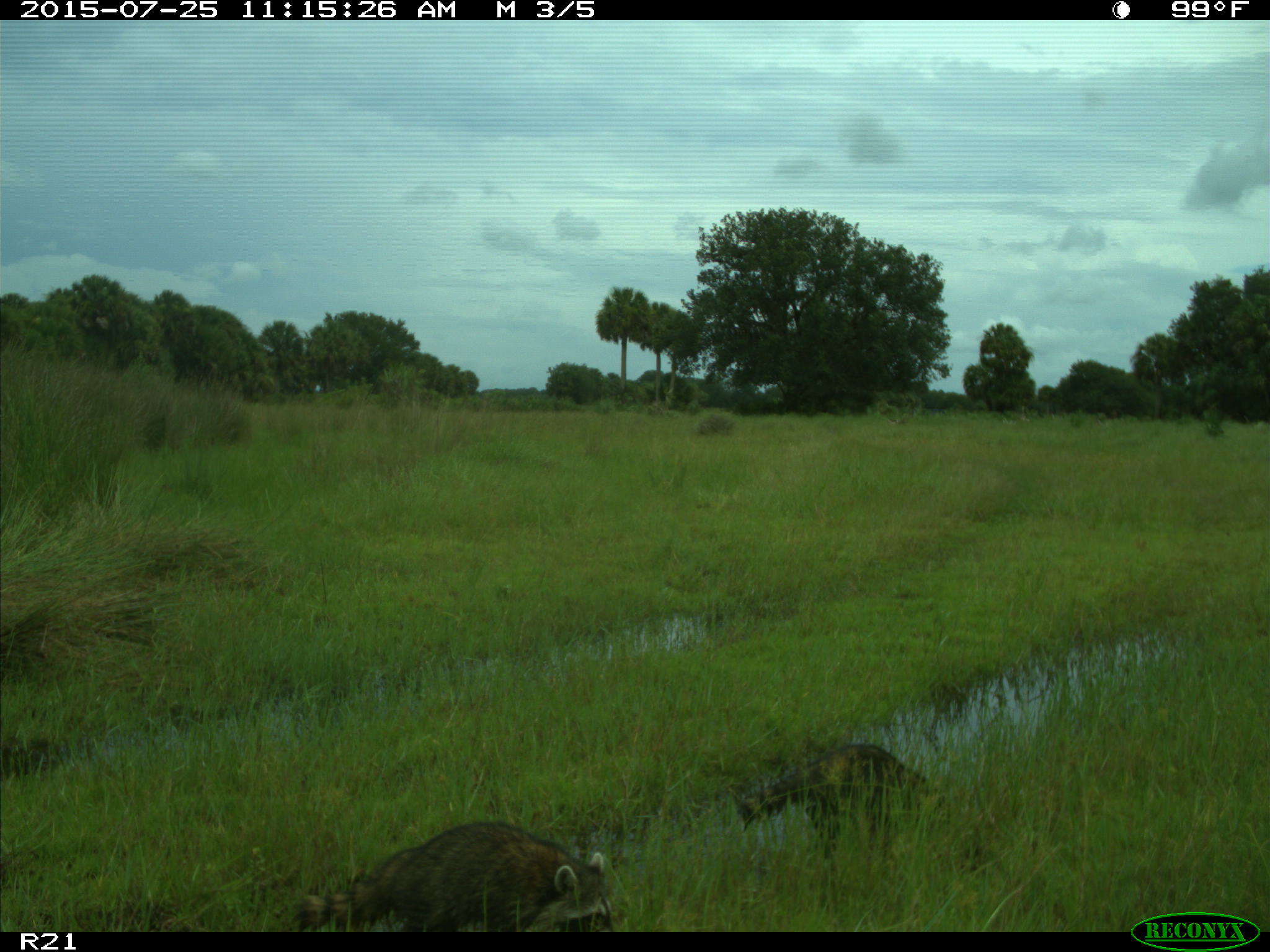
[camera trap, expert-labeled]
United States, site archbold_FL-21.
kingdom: Animalia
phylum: Chordata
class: Mammalia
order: Carnivora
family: Procyonidae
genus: Procyon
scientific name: Procyon lotor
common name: common raccoon